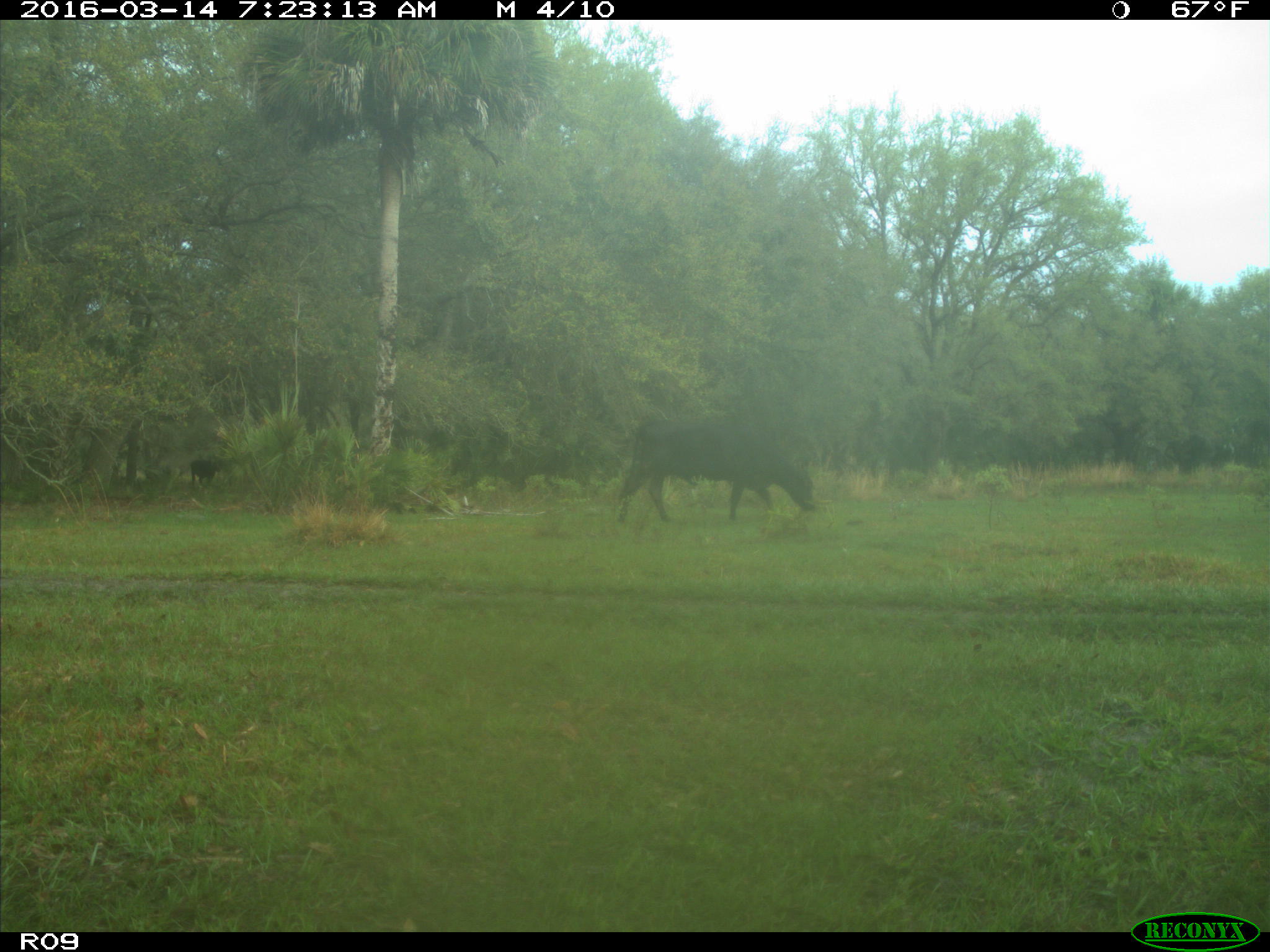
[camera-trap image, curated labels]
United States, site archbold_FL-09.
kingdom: Animalia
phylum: Chordata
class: Mammalia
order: Artiodactyla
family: Bovidae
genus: Bos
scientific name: Bos taurus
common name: domestic cow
Bos taurus (domestic cow).